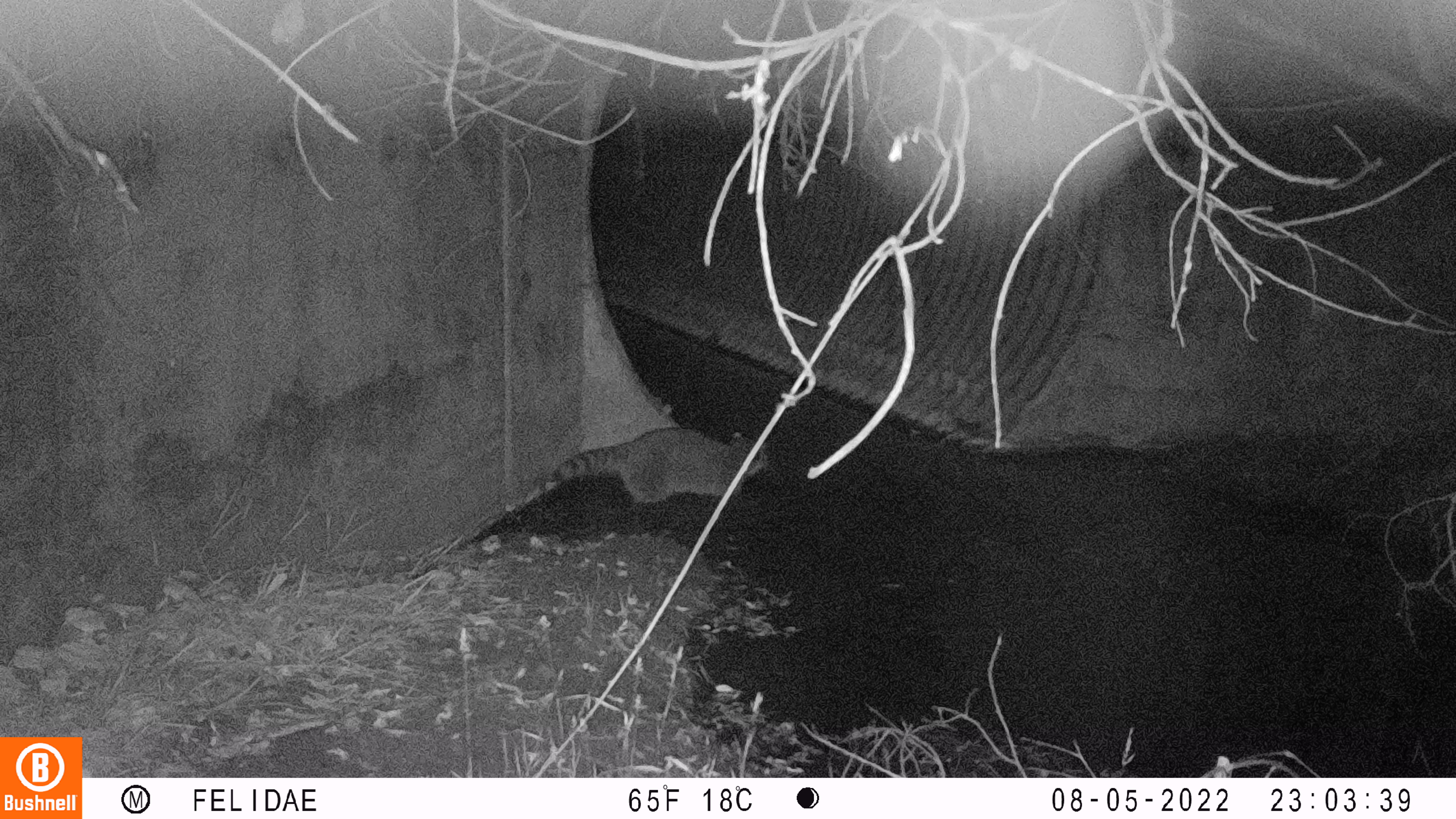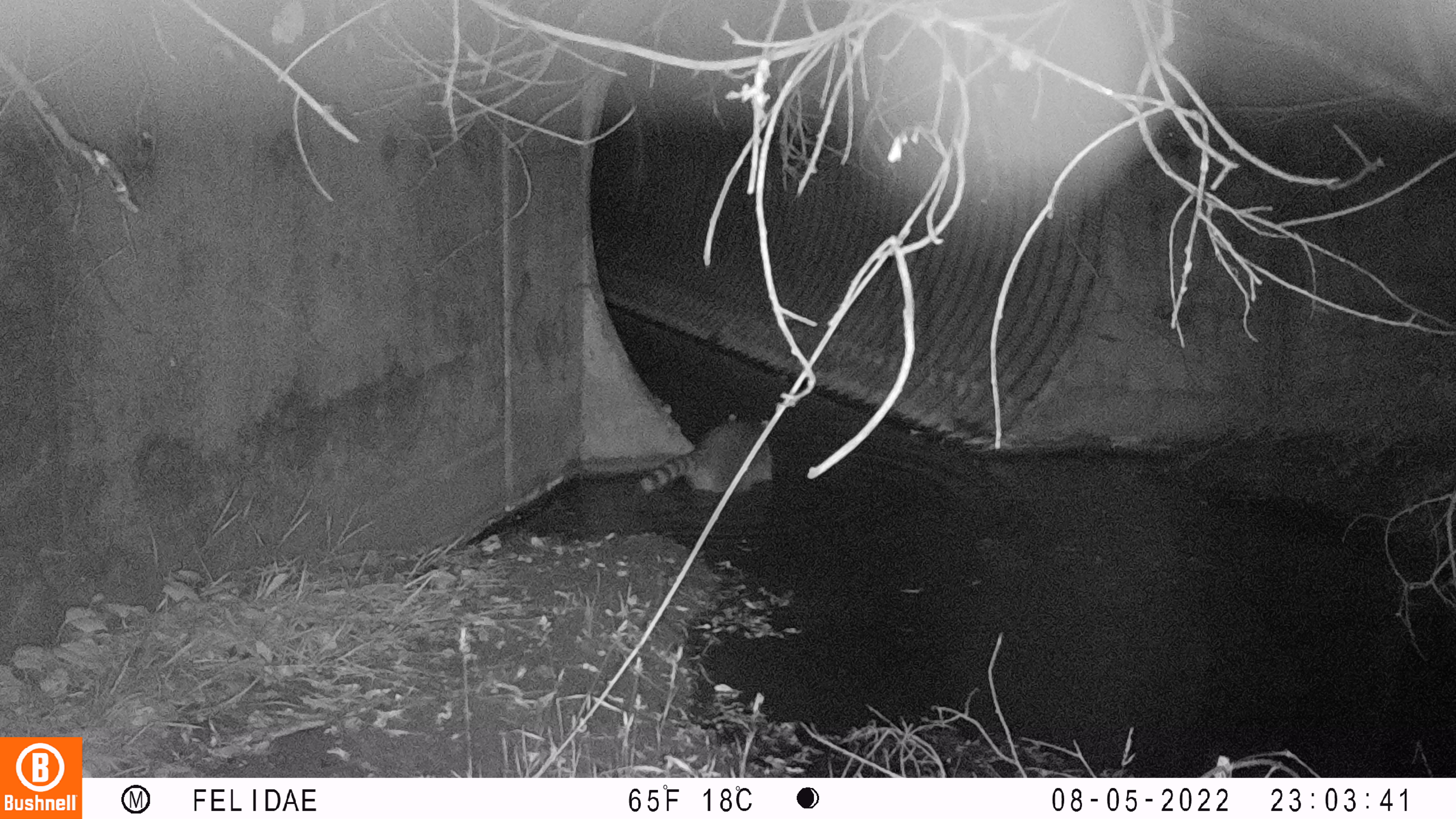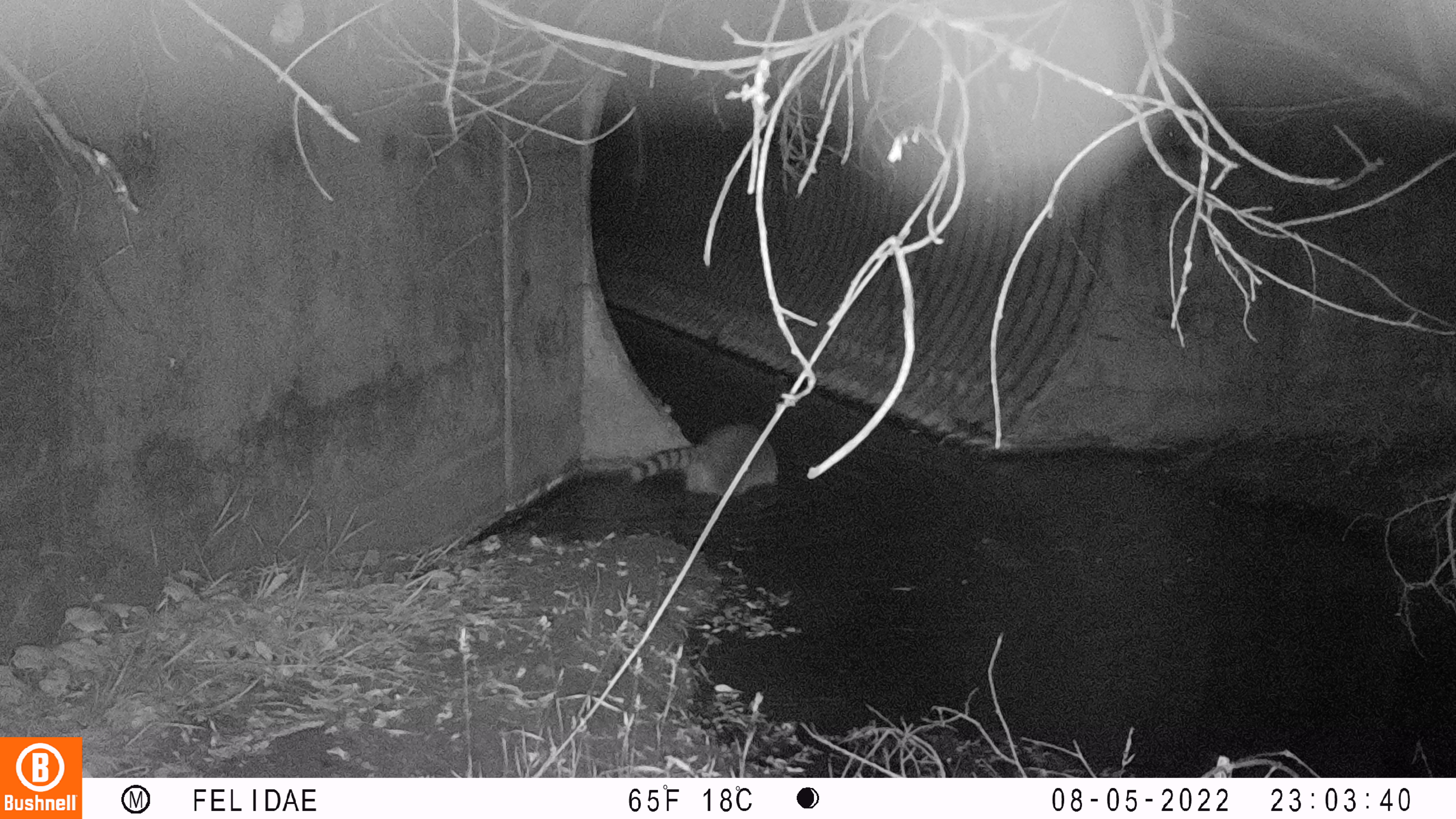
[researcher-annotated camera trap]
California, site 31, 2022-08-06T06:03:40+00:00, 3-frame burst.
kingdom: Animalia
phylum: Chordata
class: Mammalia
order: Carnivora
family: Procyonidae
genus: Procyon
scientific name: Procyon lotor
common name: raccoon